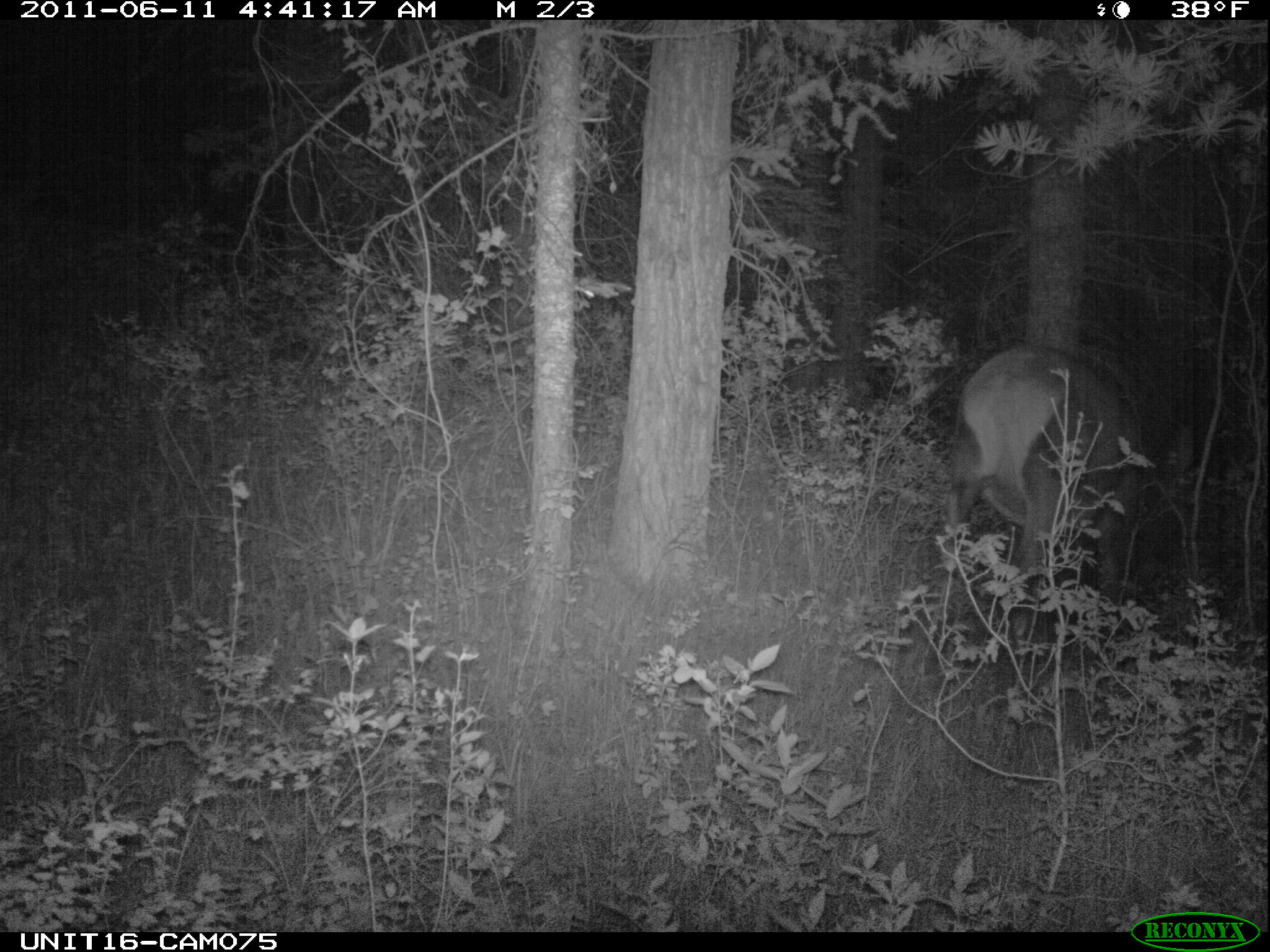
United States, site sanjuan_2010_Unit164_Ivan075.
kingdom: Animalia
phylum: Chordata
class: Mammalia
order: Artiodactyla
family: Cervidae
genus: Cervus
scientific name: Cervus elaphus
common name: red deer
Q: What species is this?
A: Cervus elaphus (red deer).